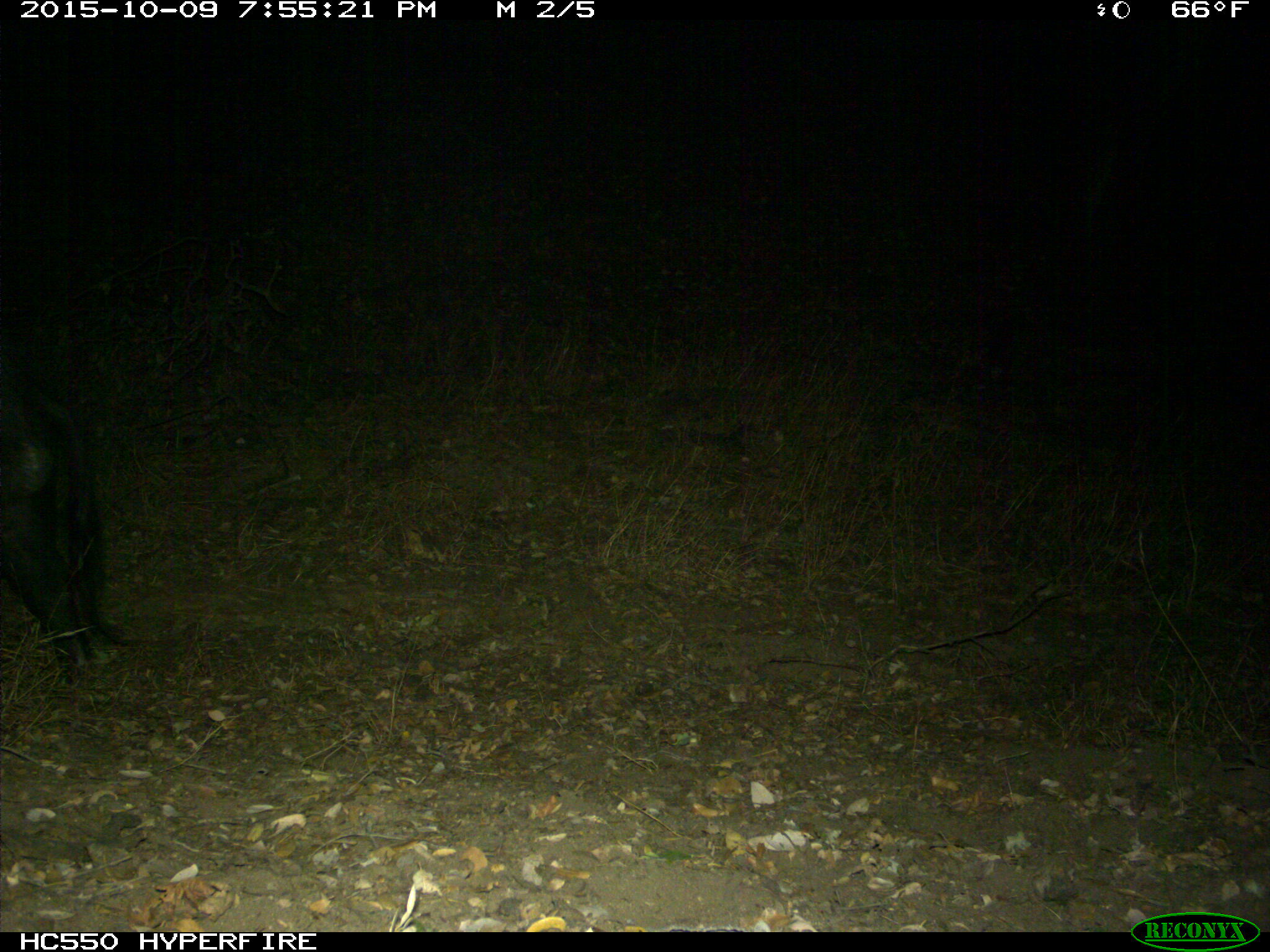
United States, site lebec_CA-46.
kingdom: Animalia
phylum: Chordata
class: Mammalia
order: Artiodactyla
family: Suidae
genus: Sus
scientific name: Sus scrofa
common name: wild boar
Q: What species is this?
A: Sus scrofa (wild boar).